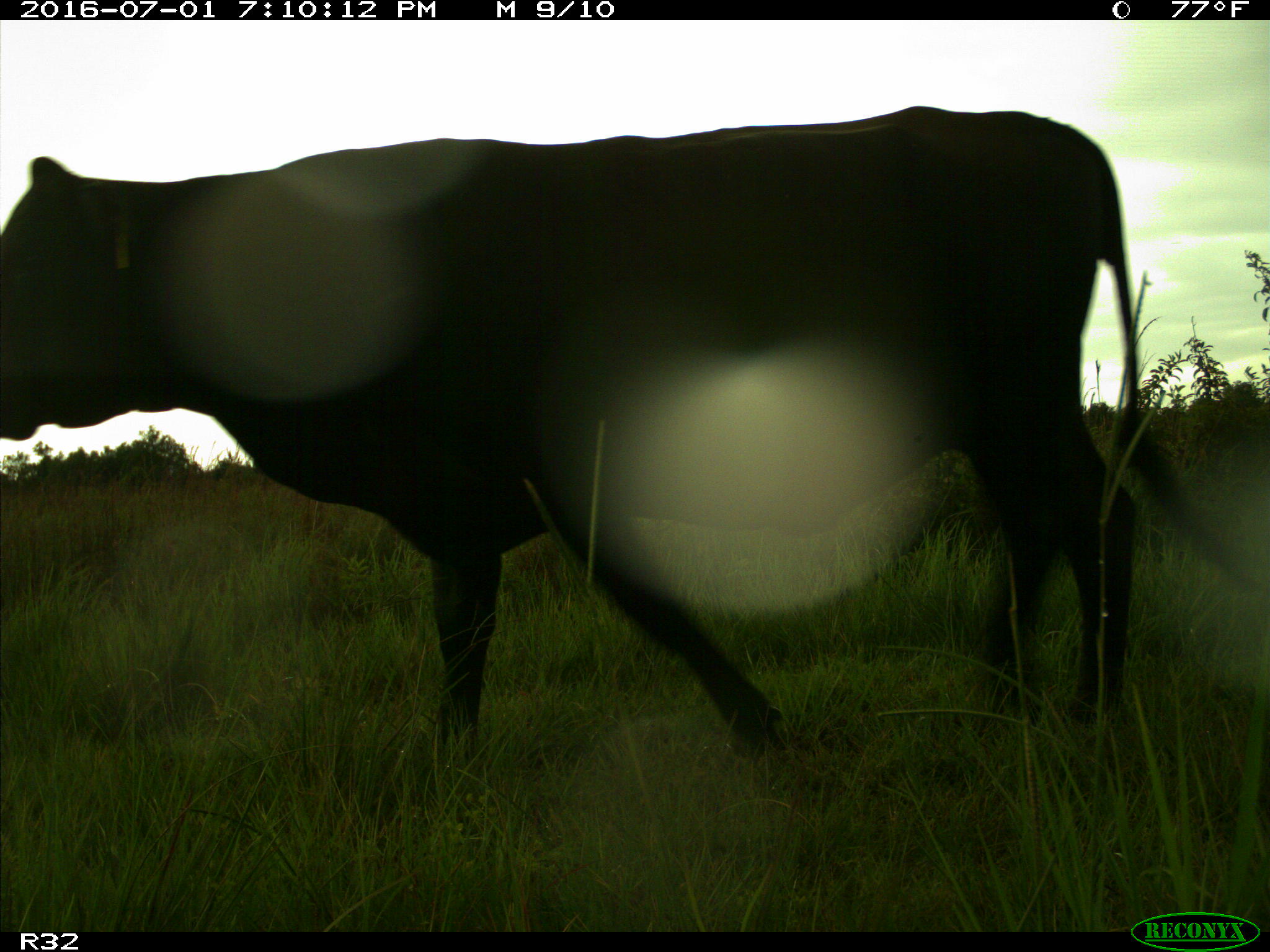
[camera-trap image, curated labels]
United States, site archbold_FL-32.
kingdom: Animalia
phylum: Chordata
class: Mammalia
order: Artiodactyla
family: Bovidae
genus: Bos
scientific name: Bos taurus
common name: domestic cow